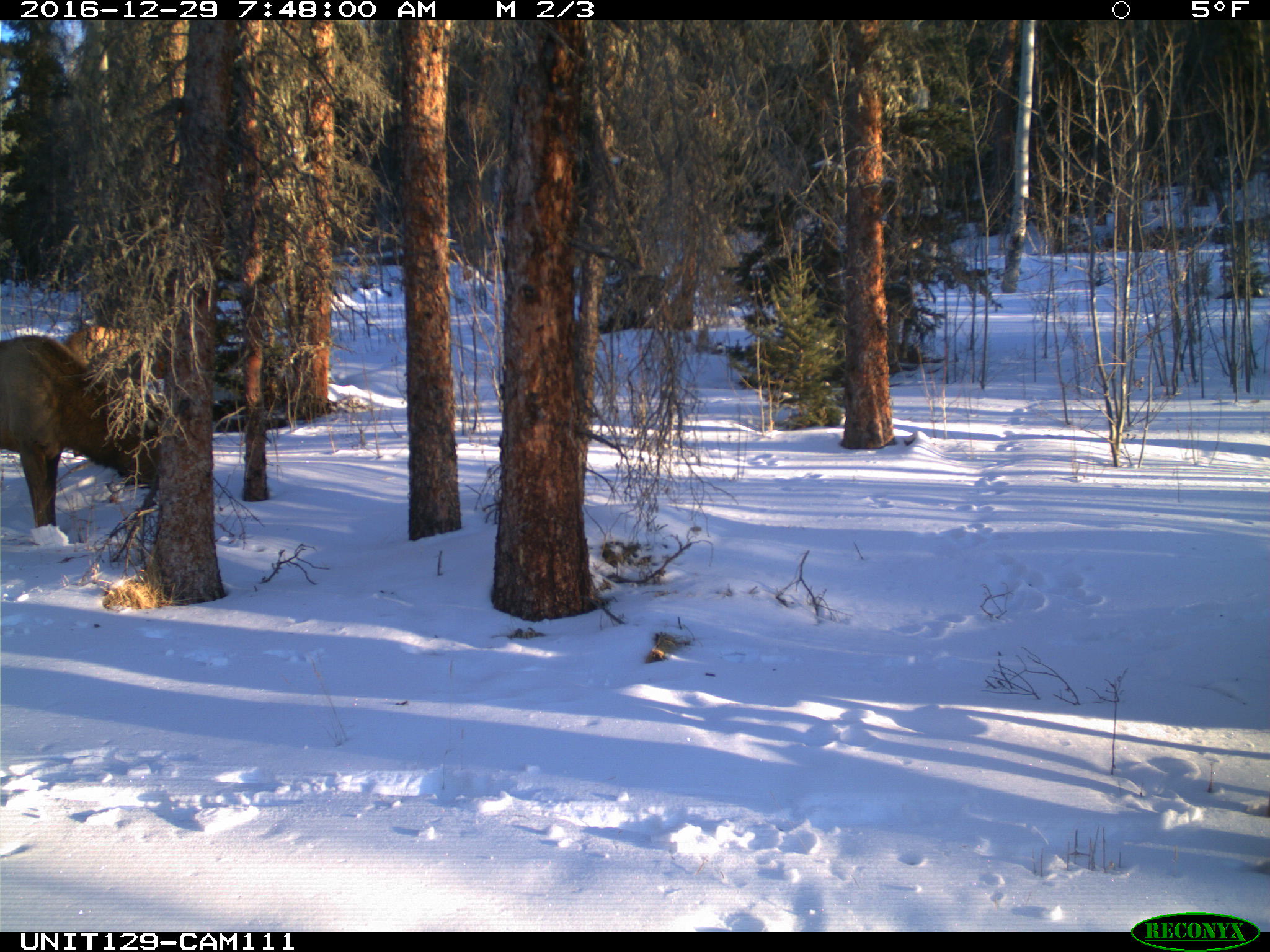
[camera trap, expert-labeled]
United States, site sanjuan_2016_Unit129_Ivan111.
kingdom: Animalia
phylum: Chordata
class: Mammalia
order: Artiodactyla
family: Cervidae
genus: Cervus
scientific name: Cervus elaphus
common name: red deer